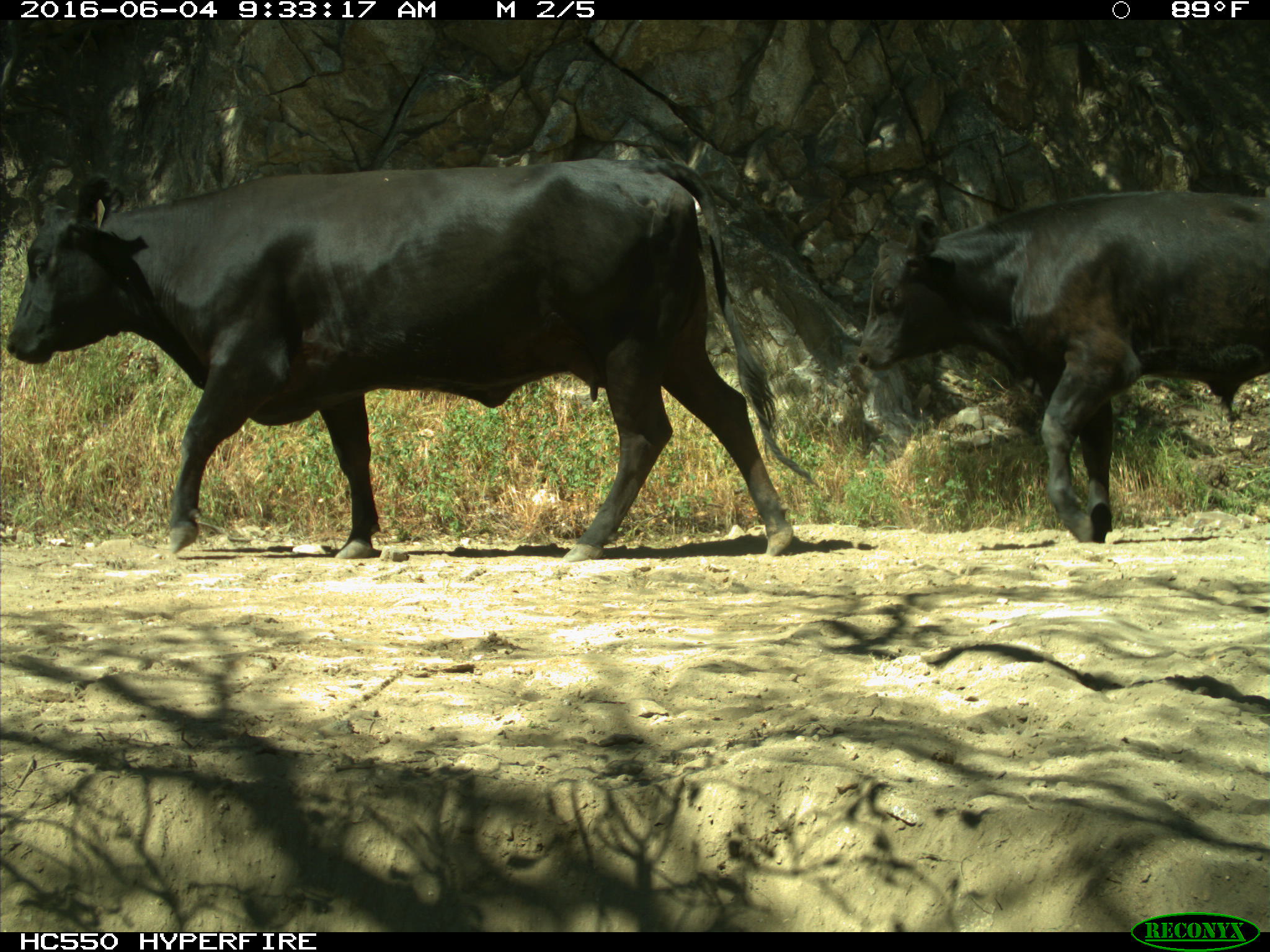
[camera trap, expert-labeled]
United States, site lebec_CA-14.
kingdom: Animalia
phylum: Chordata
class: Mammalia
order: Artiodactyla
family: Bovidae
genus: Bos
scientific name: Bos taurus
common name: domestic cow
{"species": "Bos taurus (domestic cow)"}